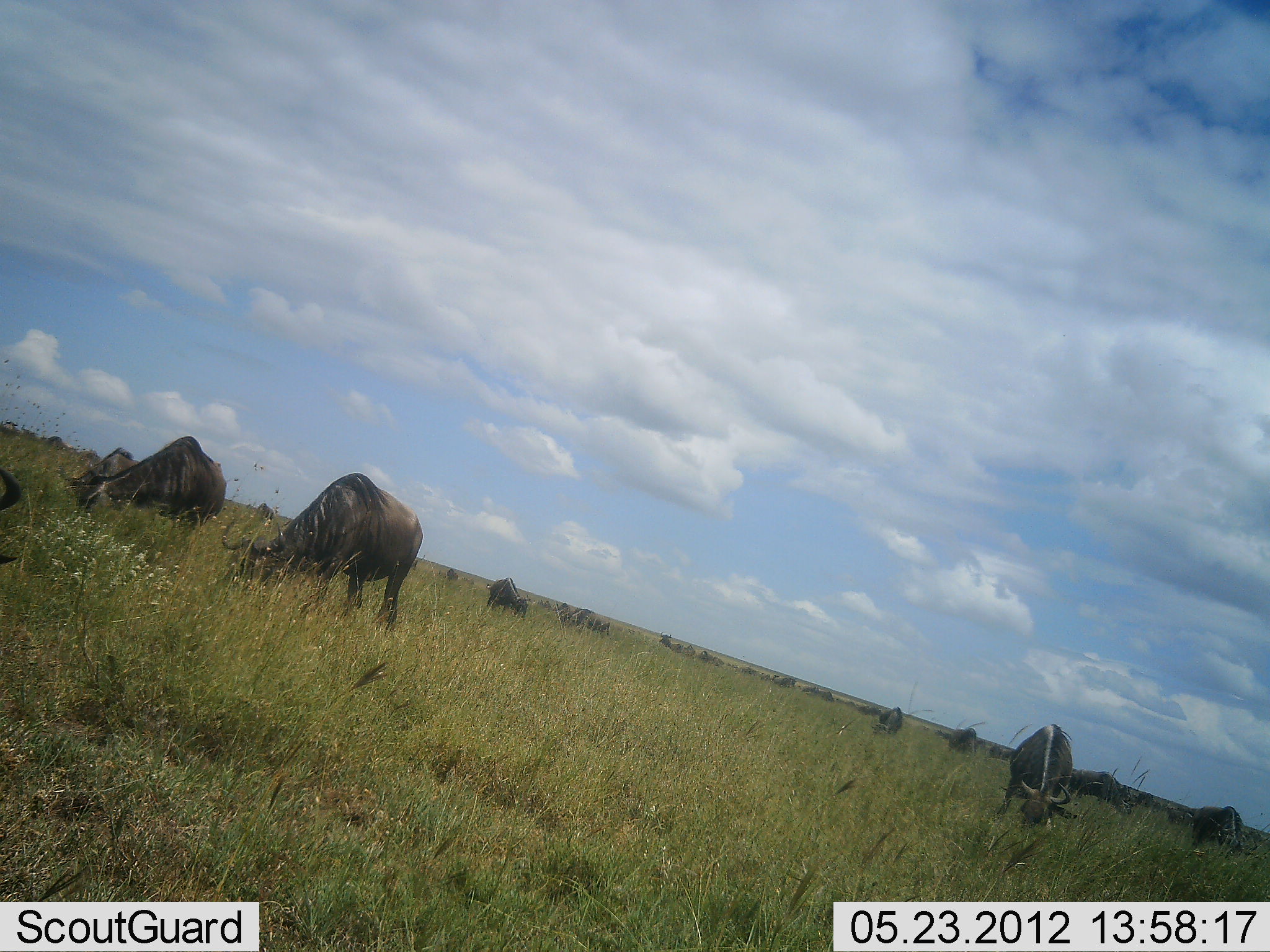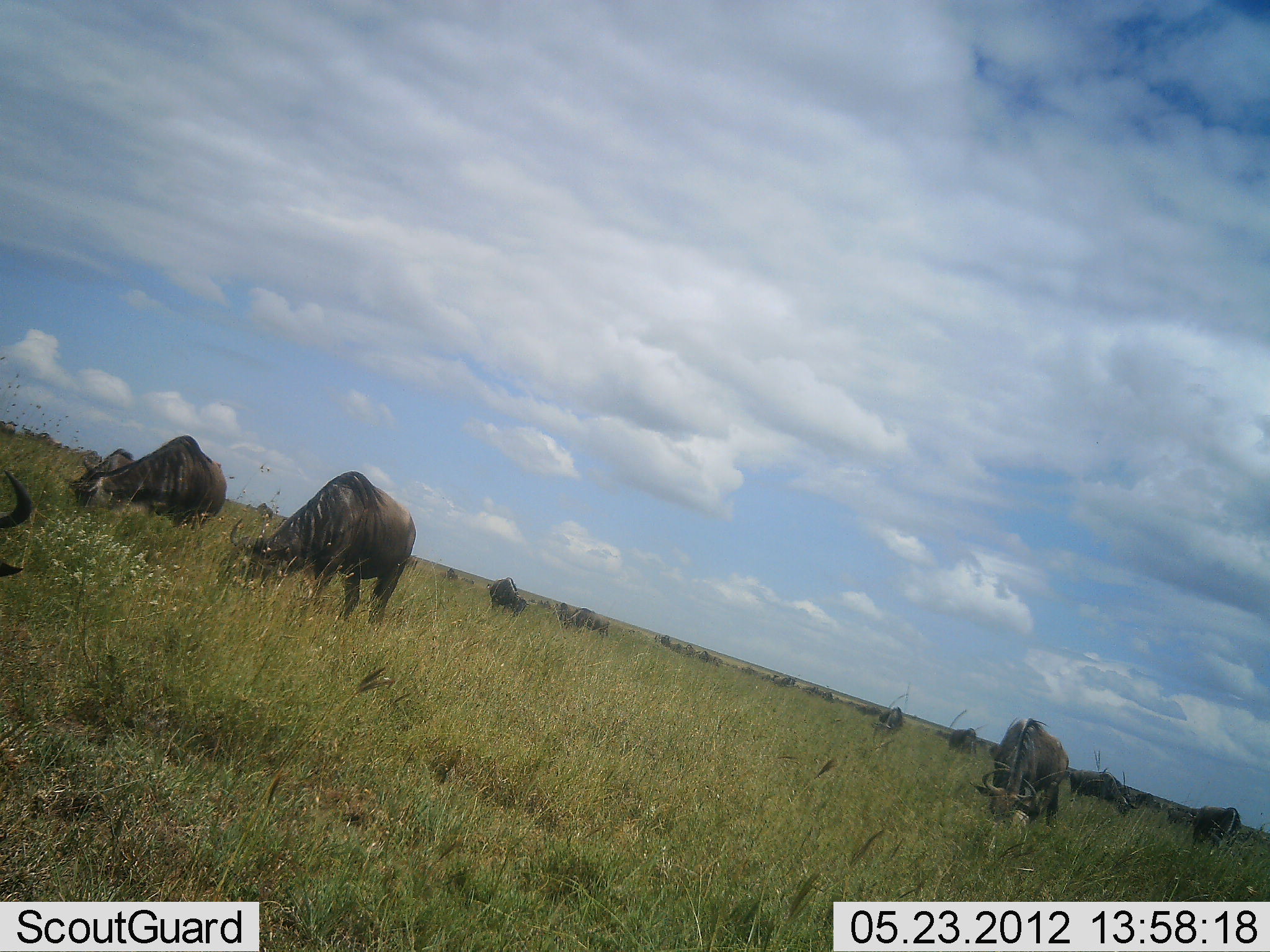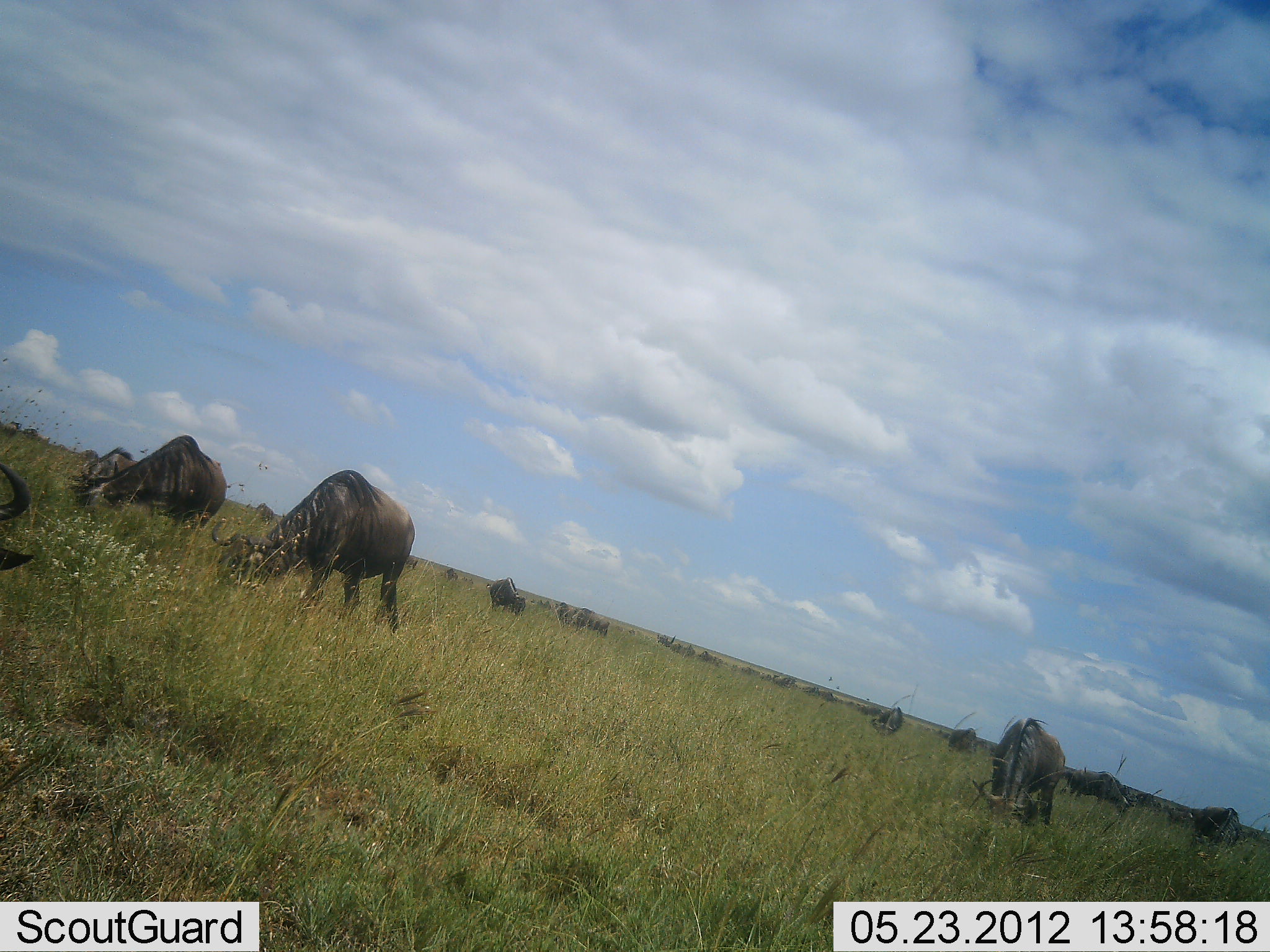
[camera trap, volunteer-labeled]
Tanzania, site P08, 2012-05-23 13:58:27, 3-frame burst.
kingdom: Animalia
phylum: Chordata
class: Mammalia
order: Artiodactyla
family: Bovidae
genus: Connochaetes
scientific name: Connochaetes taurinus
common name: blue wildebeest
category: wildebeest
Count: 11-50.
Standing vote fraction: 40%.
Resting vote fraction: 0%.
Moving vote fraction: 0%.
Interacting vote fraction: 0%.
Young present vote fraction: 0%.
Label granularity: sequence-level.